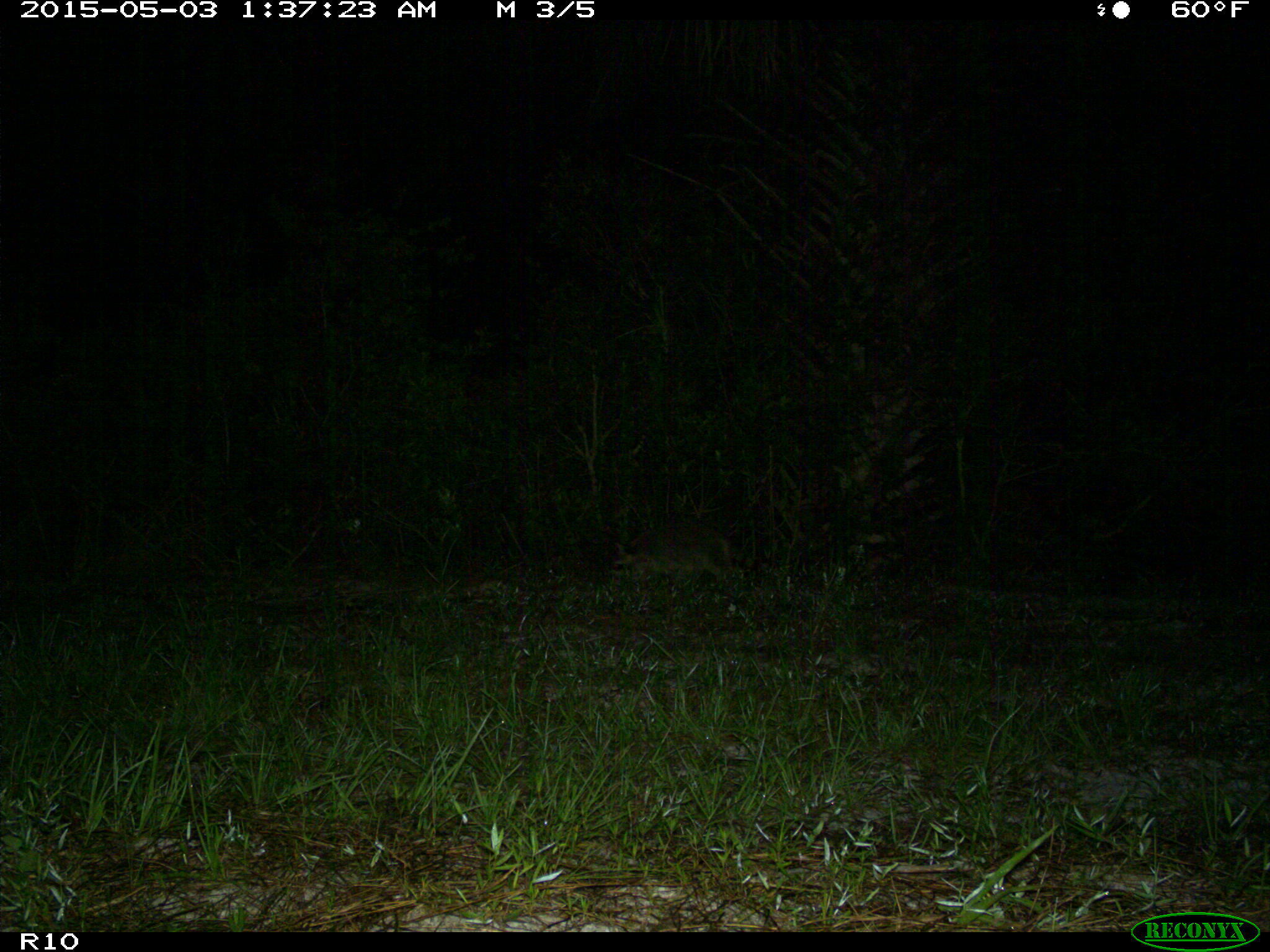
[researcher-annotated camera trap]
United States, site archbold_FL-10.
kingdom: Animalia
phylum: Chordata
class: Mammalia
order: Carnivora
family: Procyonidae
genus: Procyon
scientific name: Procyon lotor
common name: common raccoon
Procyon lotor (common raccoon).